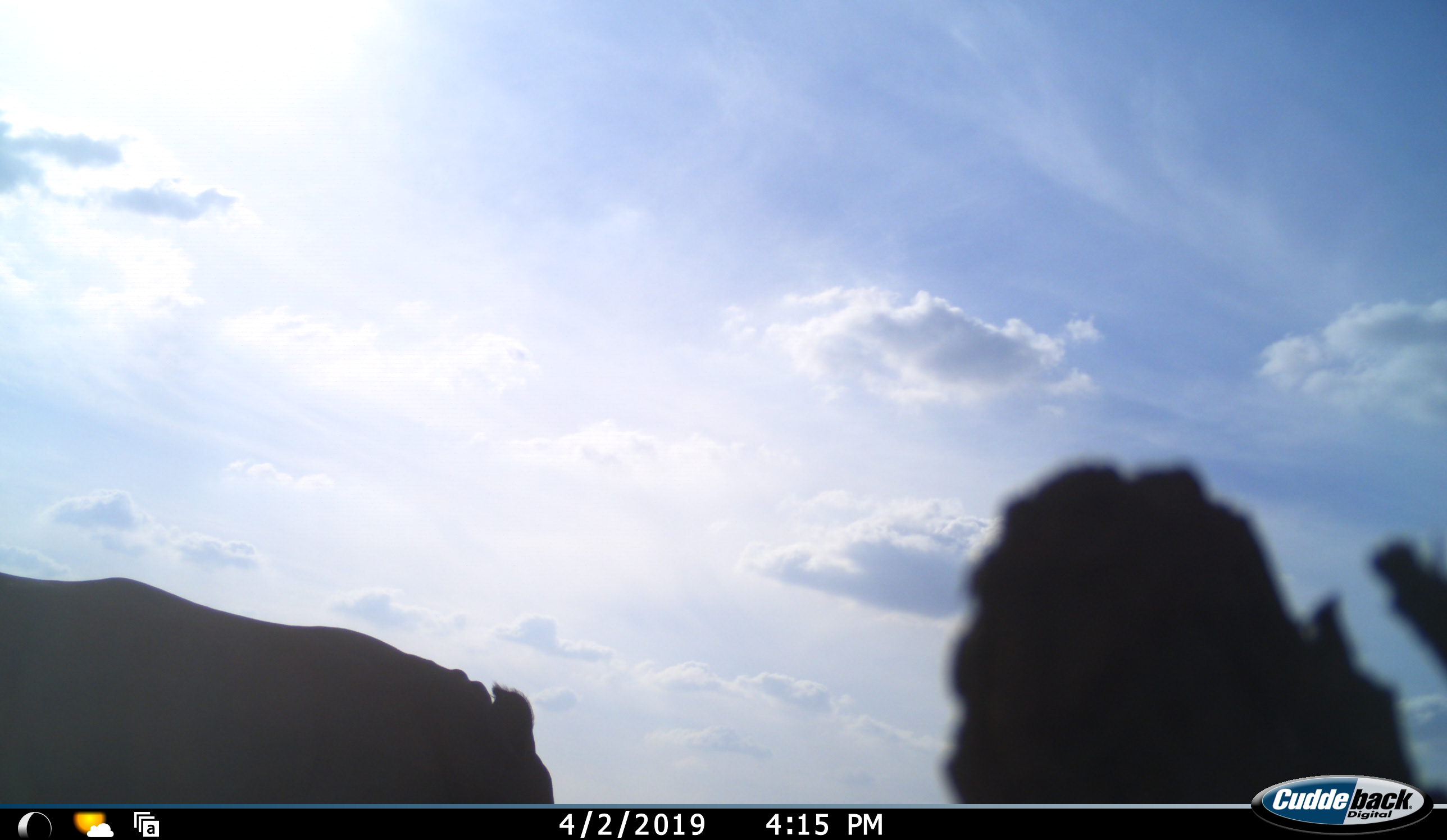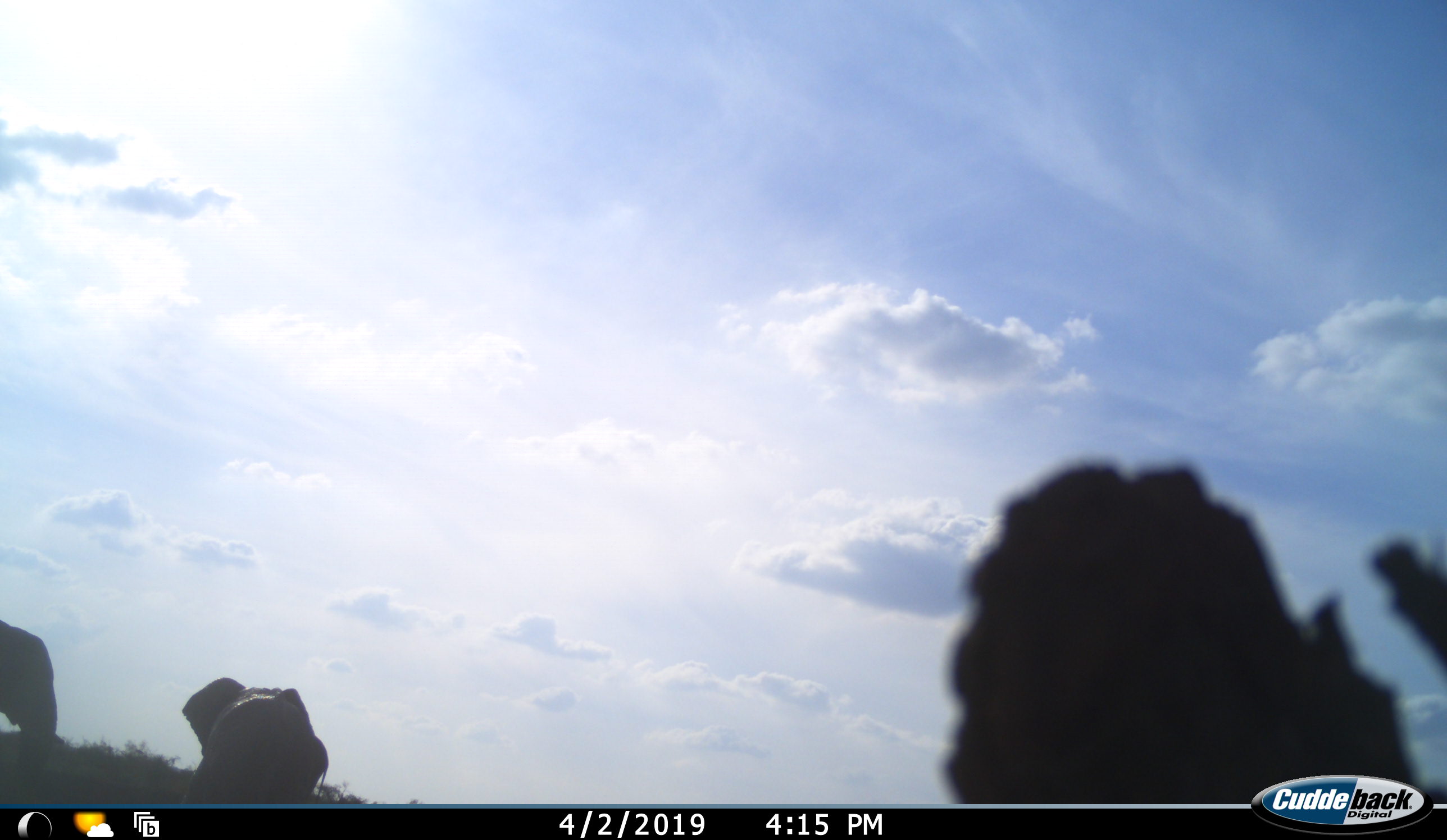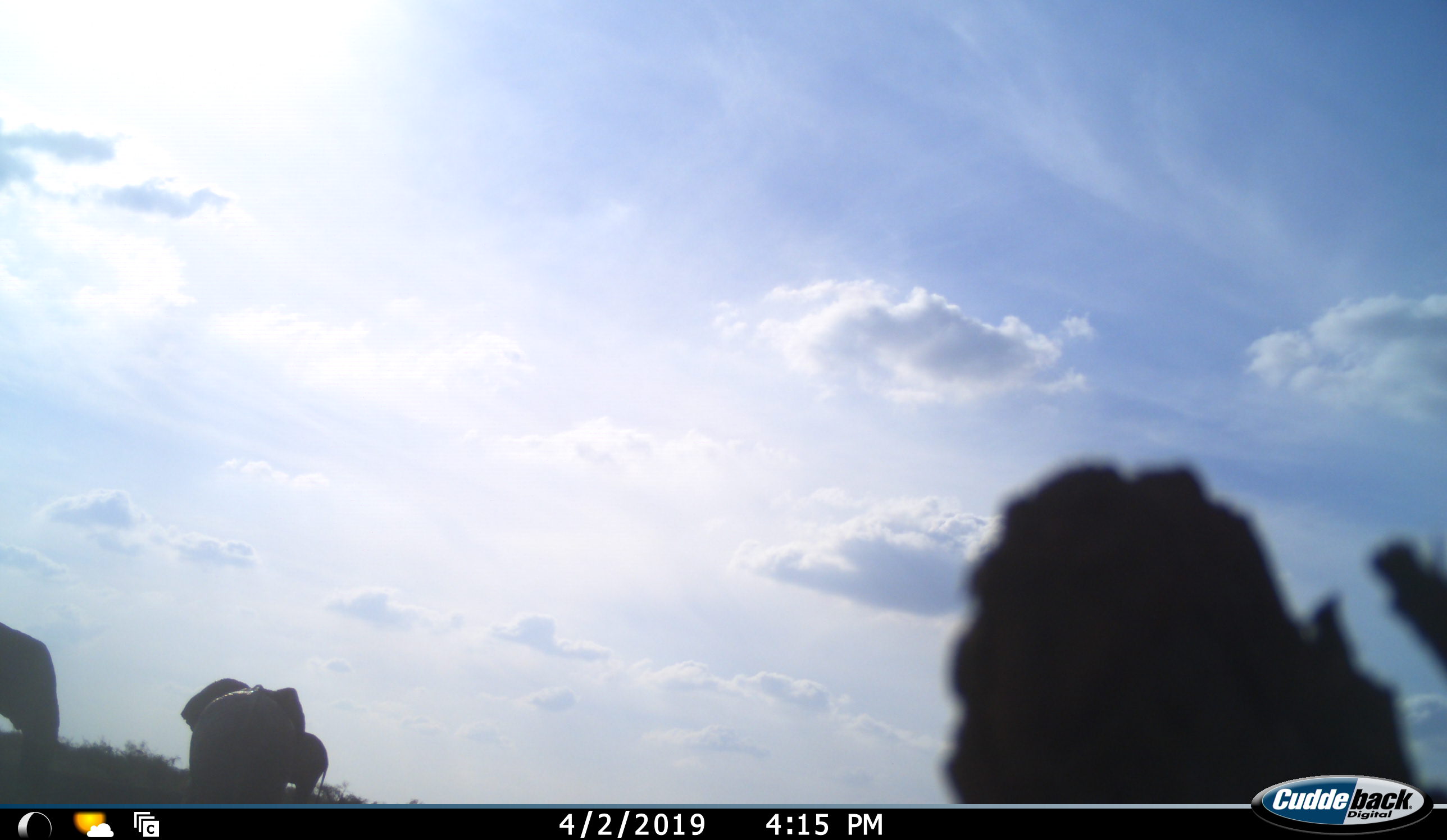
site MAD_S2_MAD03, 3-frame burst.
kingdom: Animalia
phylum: Chordata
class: Mammalia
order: Proboscidea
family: Elephantidae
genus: Loxodonta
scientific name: Loxodonta africana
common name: african bush elephant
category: elephant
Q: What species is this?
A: Elephant (african bush elephant) (Loxodonta africana).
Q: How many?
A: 3.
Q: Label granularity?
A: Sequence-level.